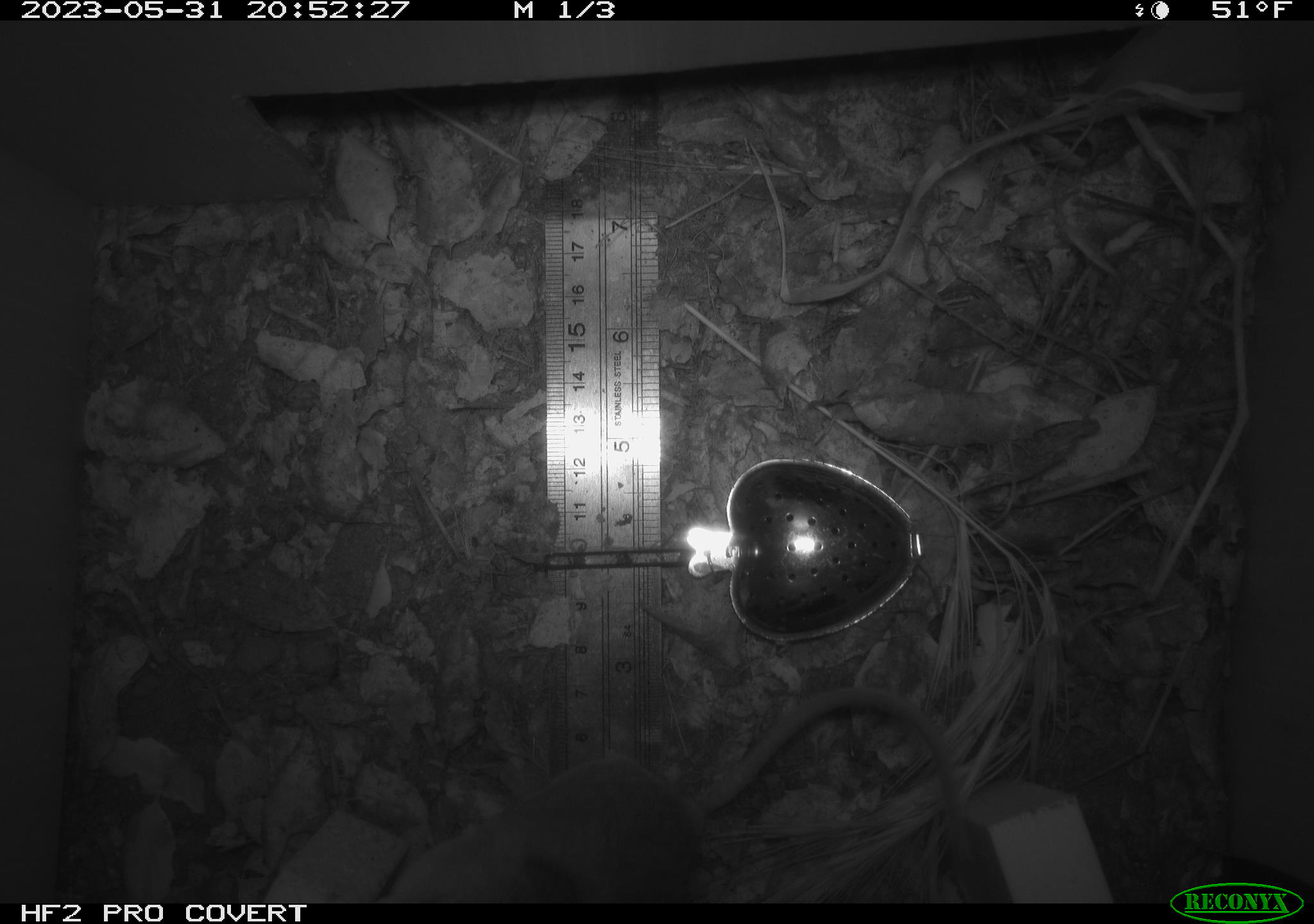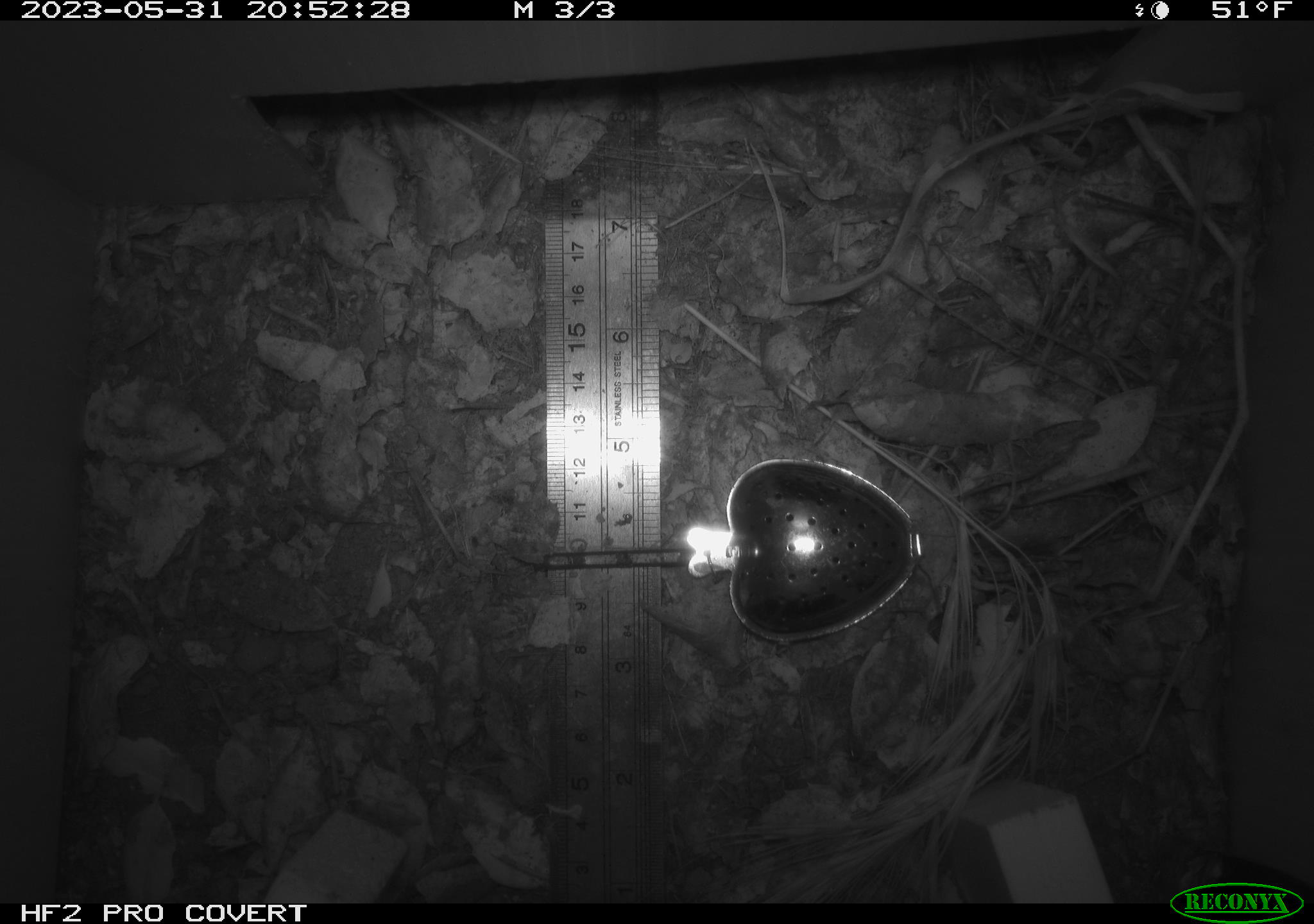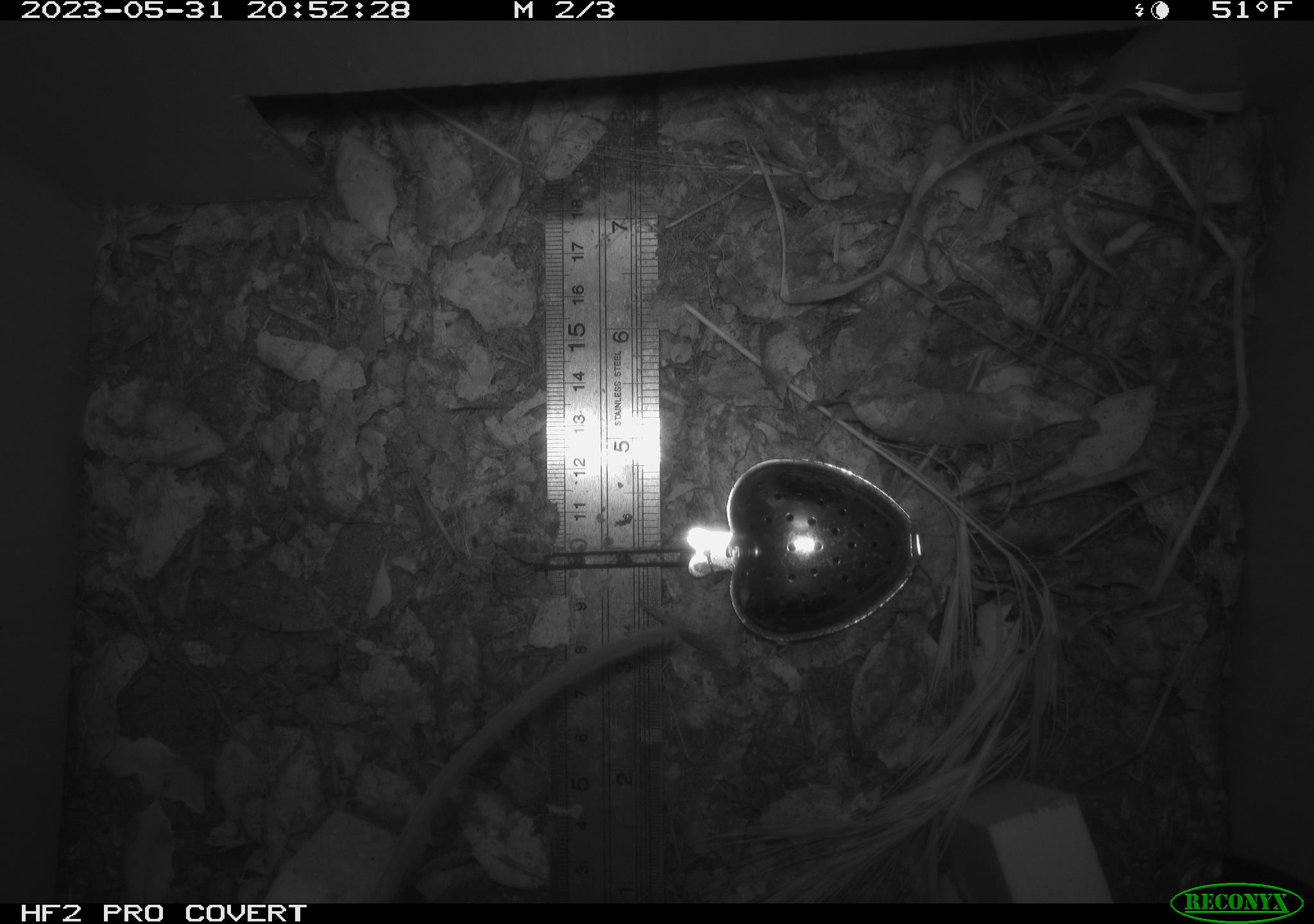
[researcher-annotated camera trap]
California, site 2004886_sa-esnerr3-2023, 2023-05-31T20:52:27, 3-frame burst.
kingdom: Animalia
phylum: Chordata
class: Mammalia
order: Rodentia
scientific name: Rodentia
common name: mouse species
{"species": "mouse species (Rodentia)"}